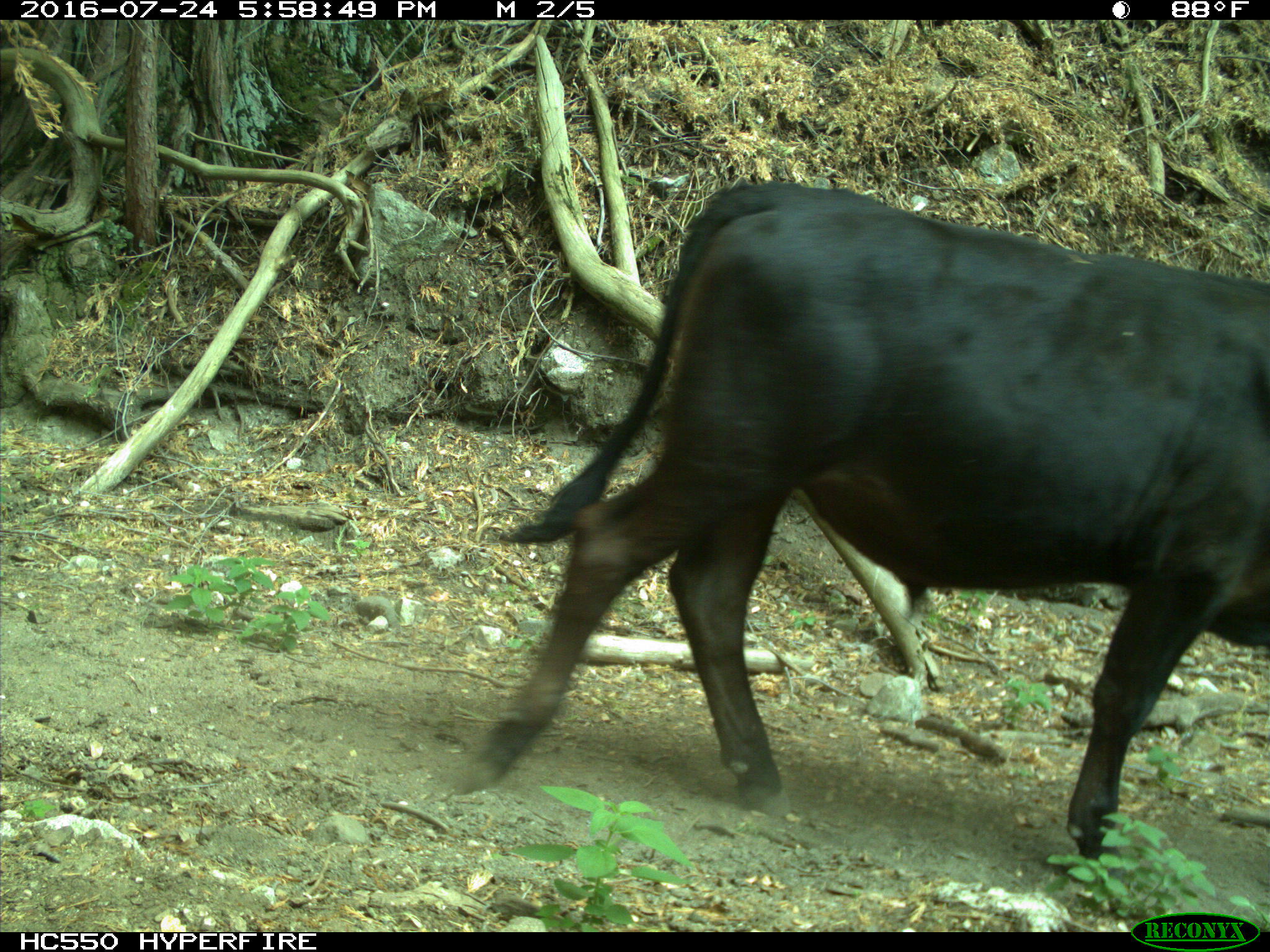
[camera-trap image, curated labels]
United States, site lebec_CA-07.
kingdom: Animalia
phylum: Chordata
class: Mammalia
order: Artiodactyla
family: Bovidae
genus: Bos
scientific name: Bos taurus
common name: domestic cow